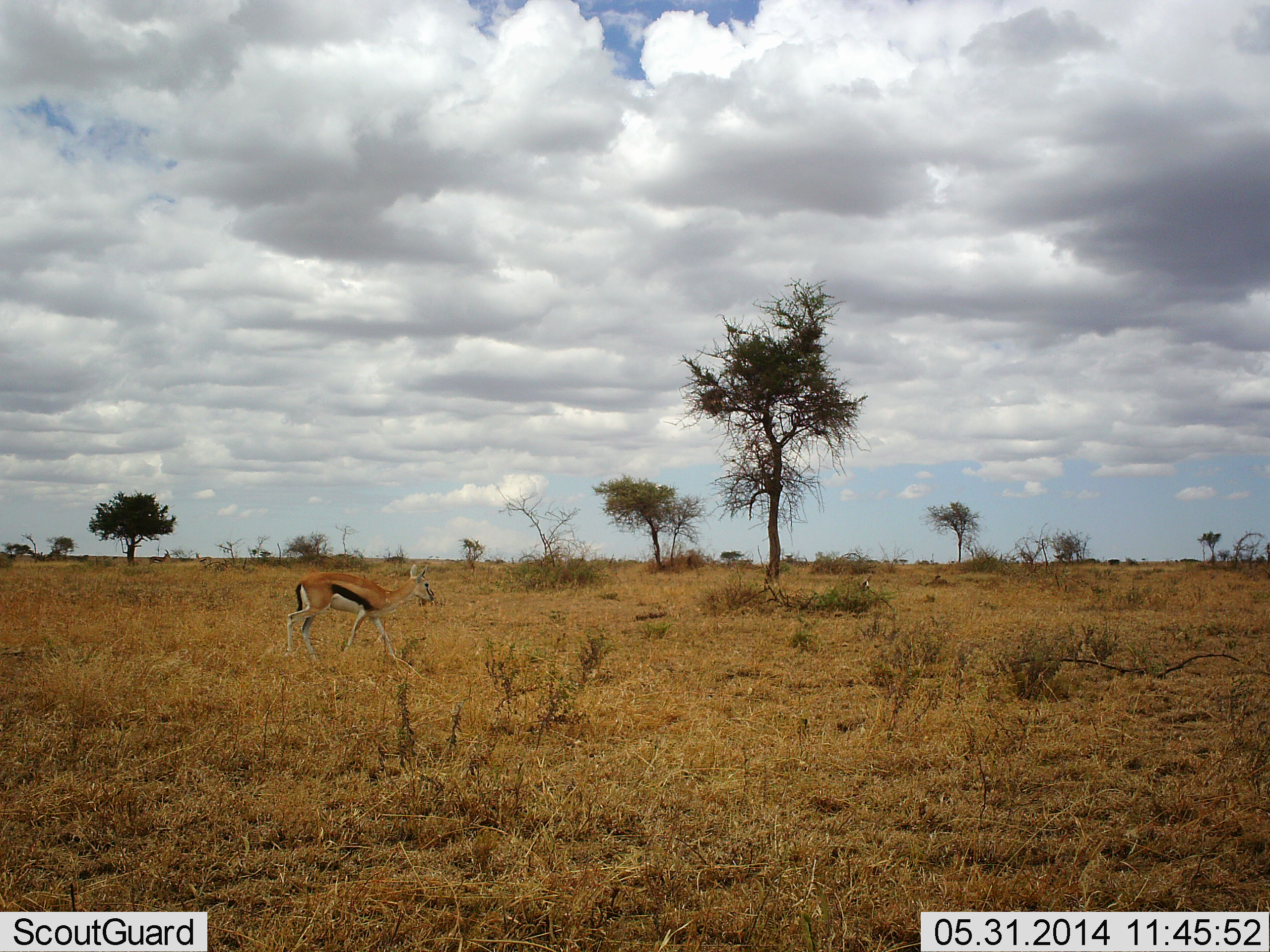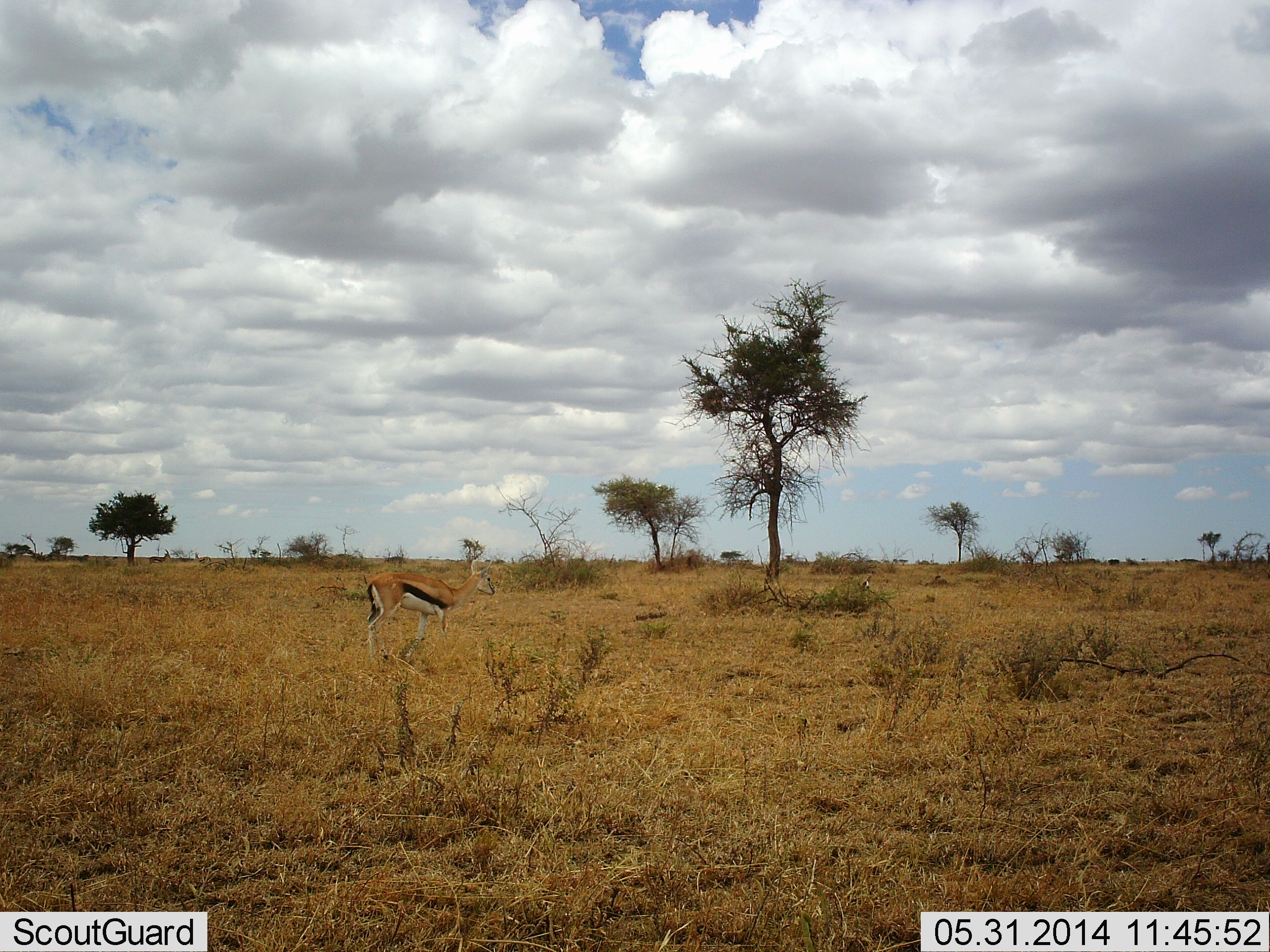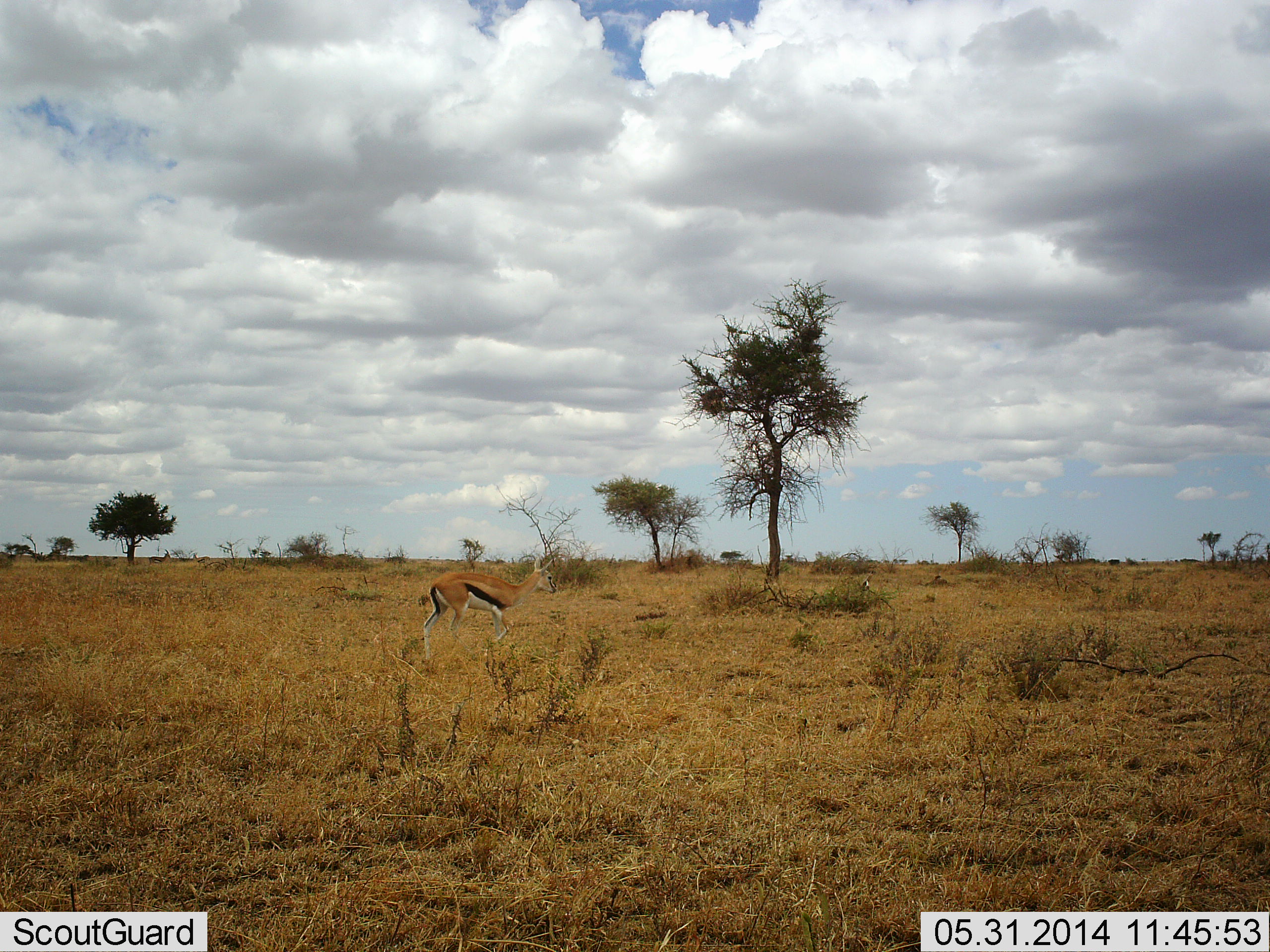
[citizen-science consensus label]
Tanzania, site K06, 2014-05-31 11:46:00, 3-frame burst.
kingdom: Animalia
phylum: Chordata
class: Mammalia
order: Artiodactyla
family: Bovidae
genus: Eudorcas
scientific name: Eudorcas thomsonii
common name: thomson's gazelle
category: gazellethomsons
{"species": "gazellethomsons (thomson's gazelle) (Eudorcas thomsonii)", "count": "1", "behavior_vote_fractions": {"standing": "30%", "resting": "0%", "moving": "74%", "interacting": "0%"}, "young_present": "0%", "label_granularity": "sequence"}